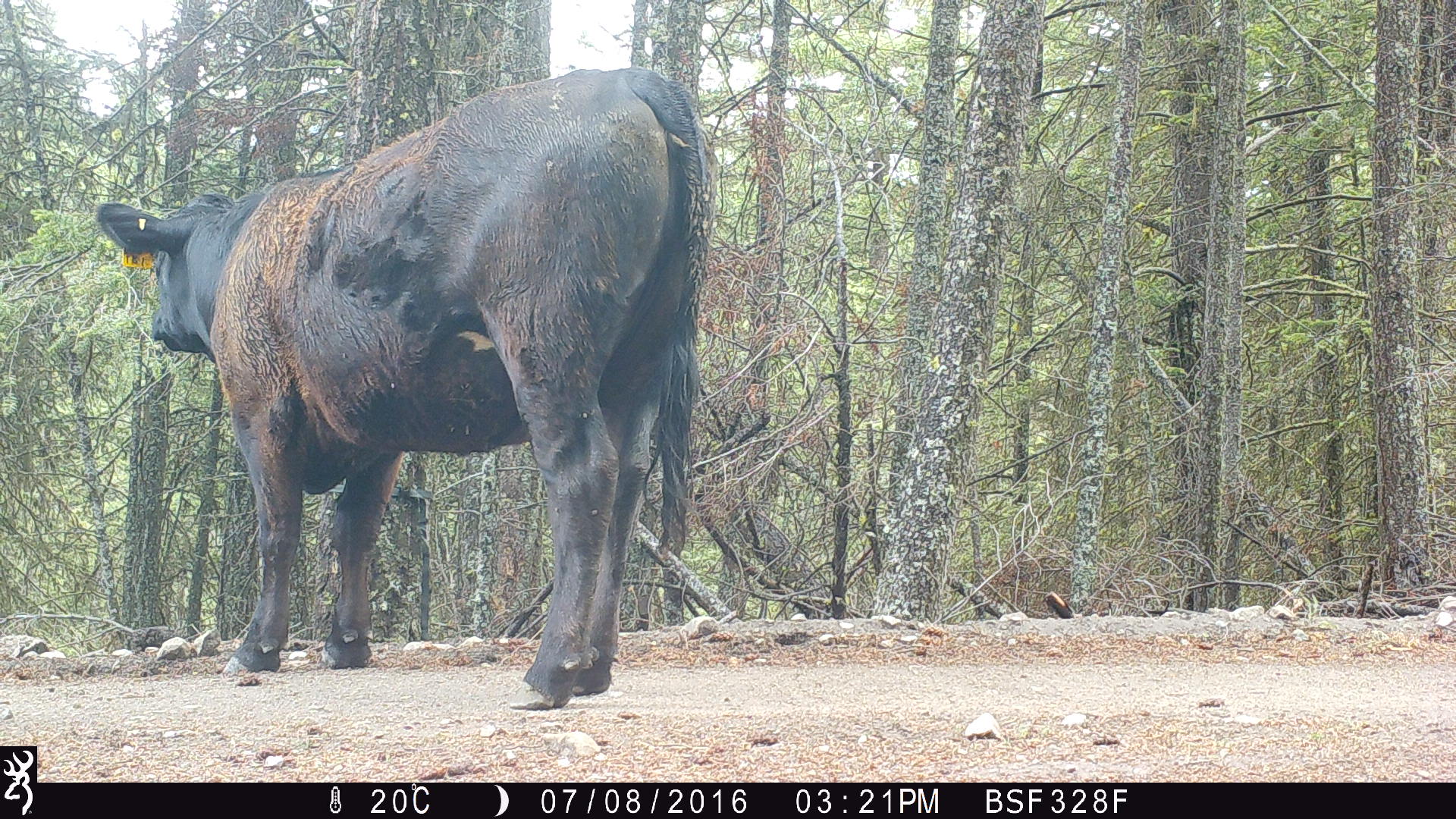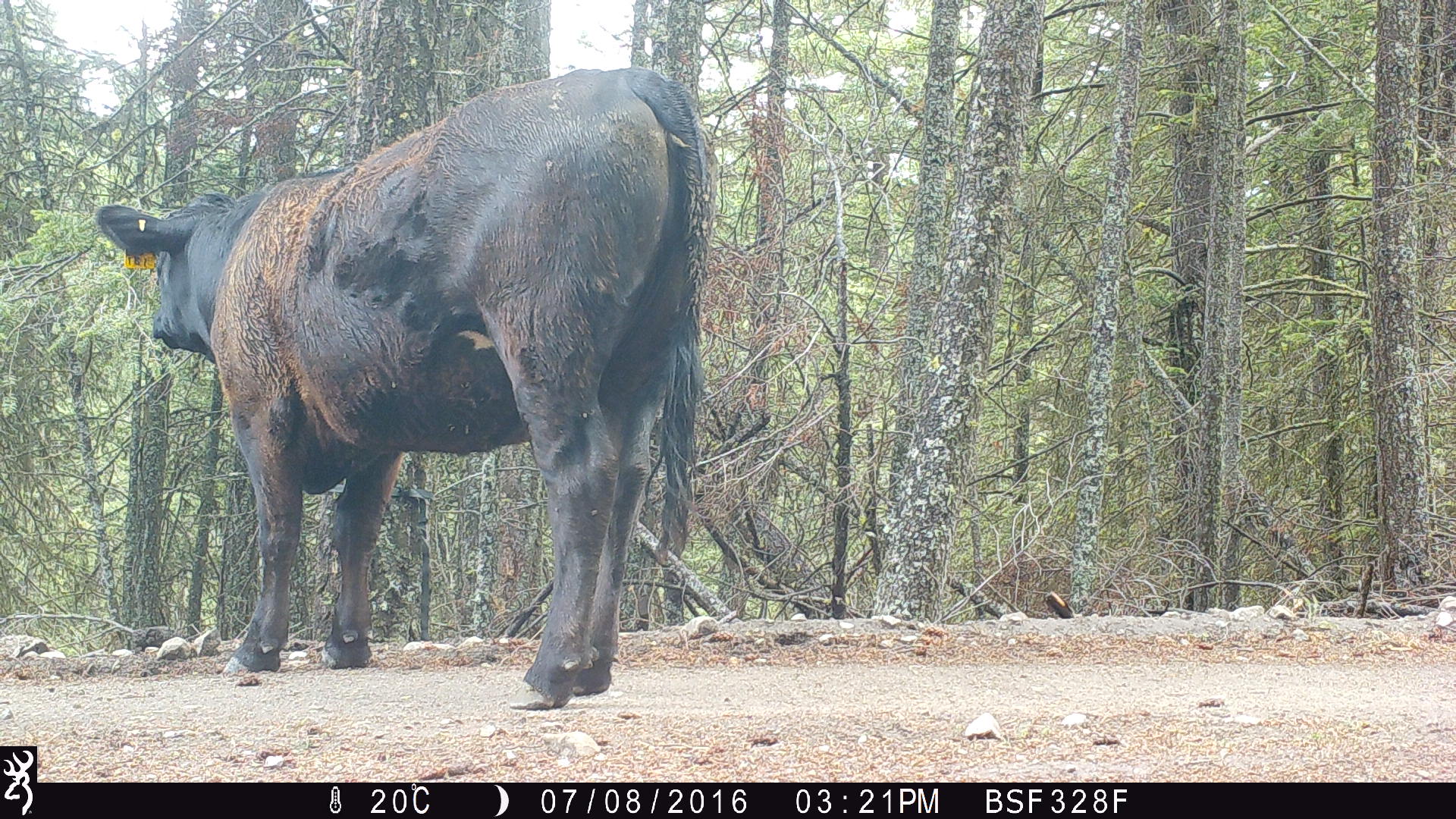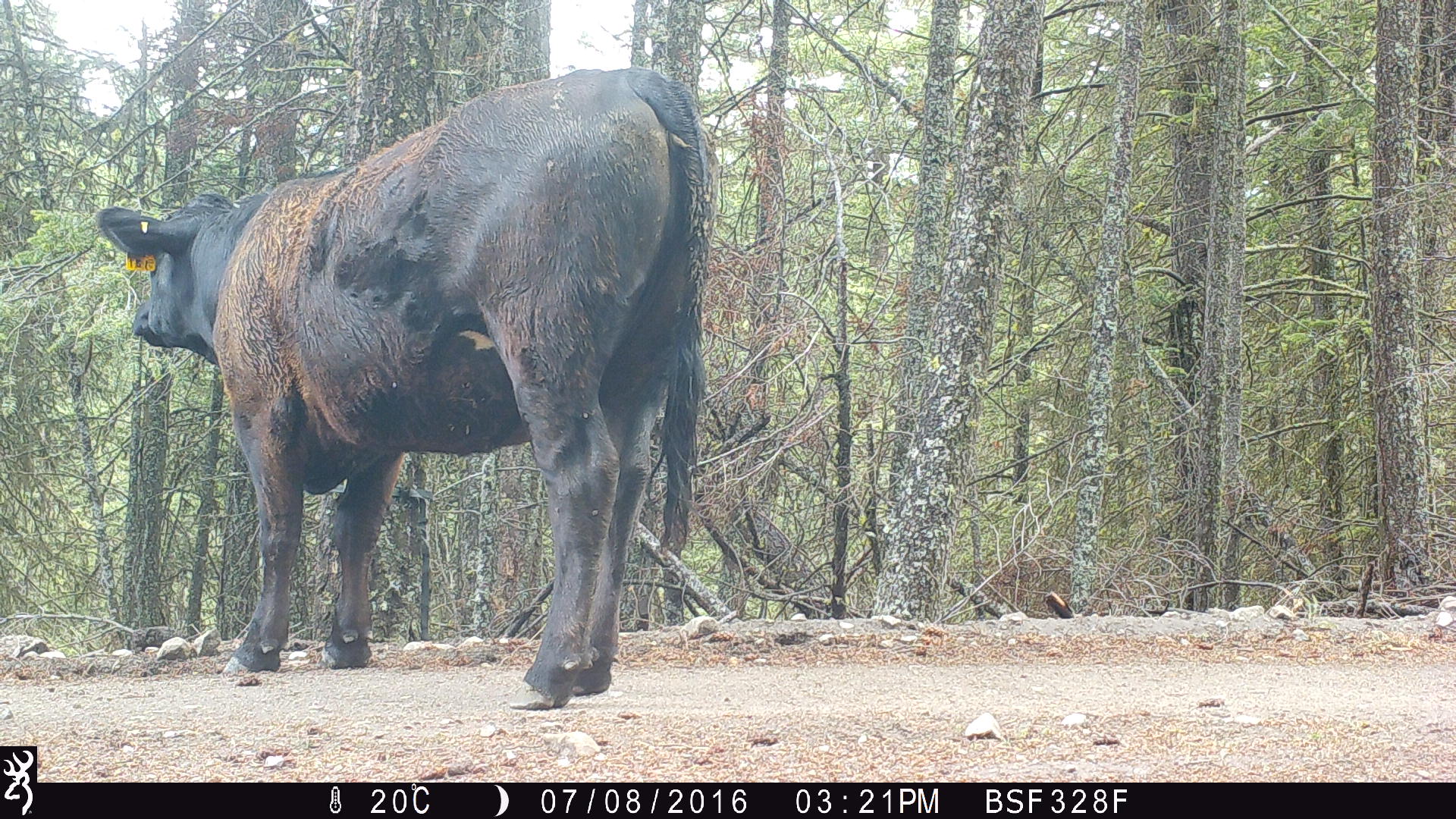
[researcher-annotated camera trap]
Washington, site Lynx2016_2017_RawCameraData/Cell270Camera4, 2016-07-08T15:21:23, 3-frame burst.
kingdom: Animalia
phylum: Chordata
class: Mammalia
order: Artiodactyla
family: Bovidae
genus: Bos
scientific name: Bos taurus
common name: domestic cattle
Domestic cattle (Bos taurus). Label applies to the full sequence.